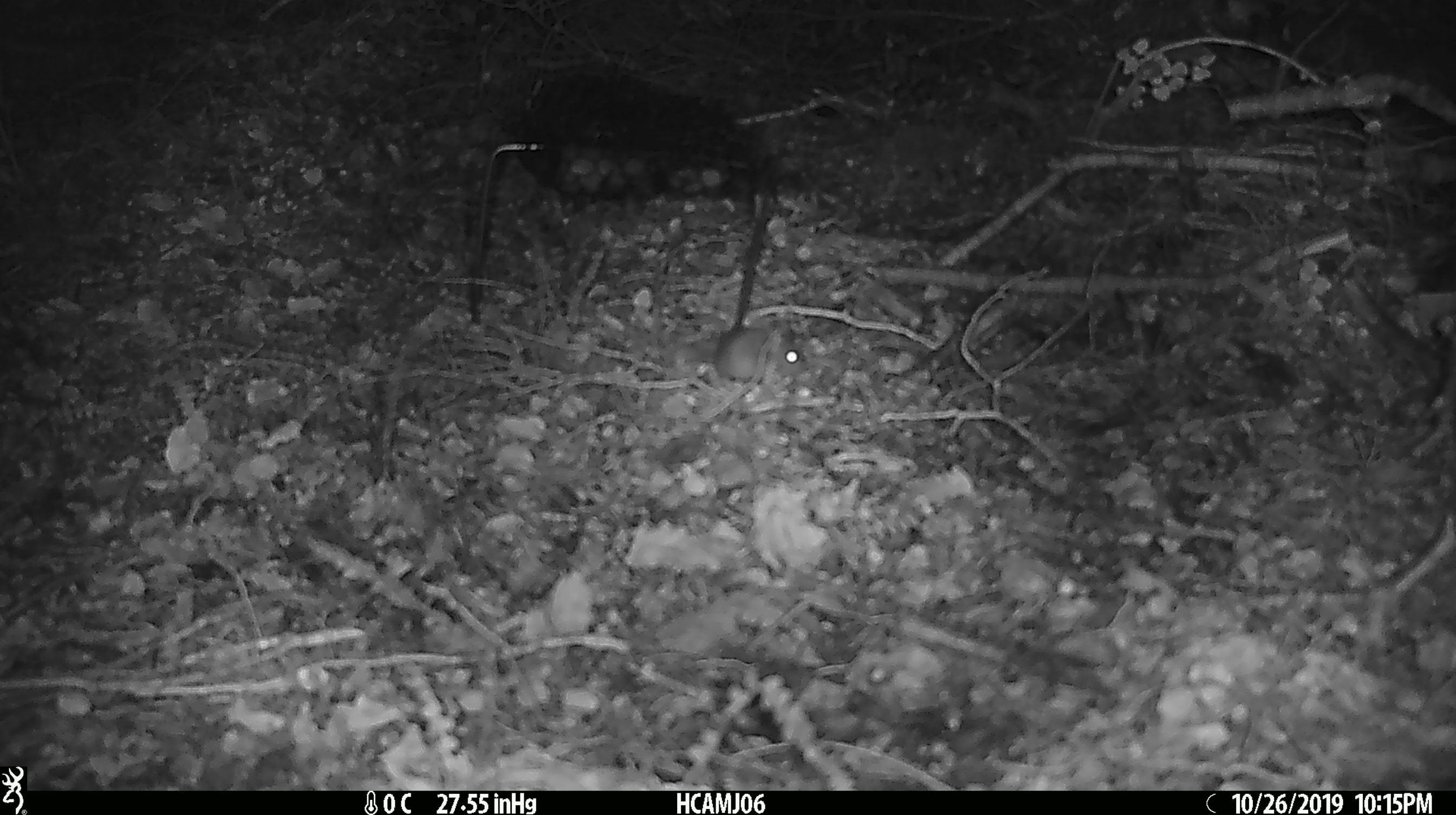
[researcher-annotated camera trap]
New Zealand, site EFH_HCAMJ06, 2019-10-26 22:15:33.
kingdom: Animalia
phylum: Chordata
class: Mammalia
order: Rodentia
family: Muridae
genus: Mus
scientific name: Mus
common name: mouse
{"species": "mouse (Mus)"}